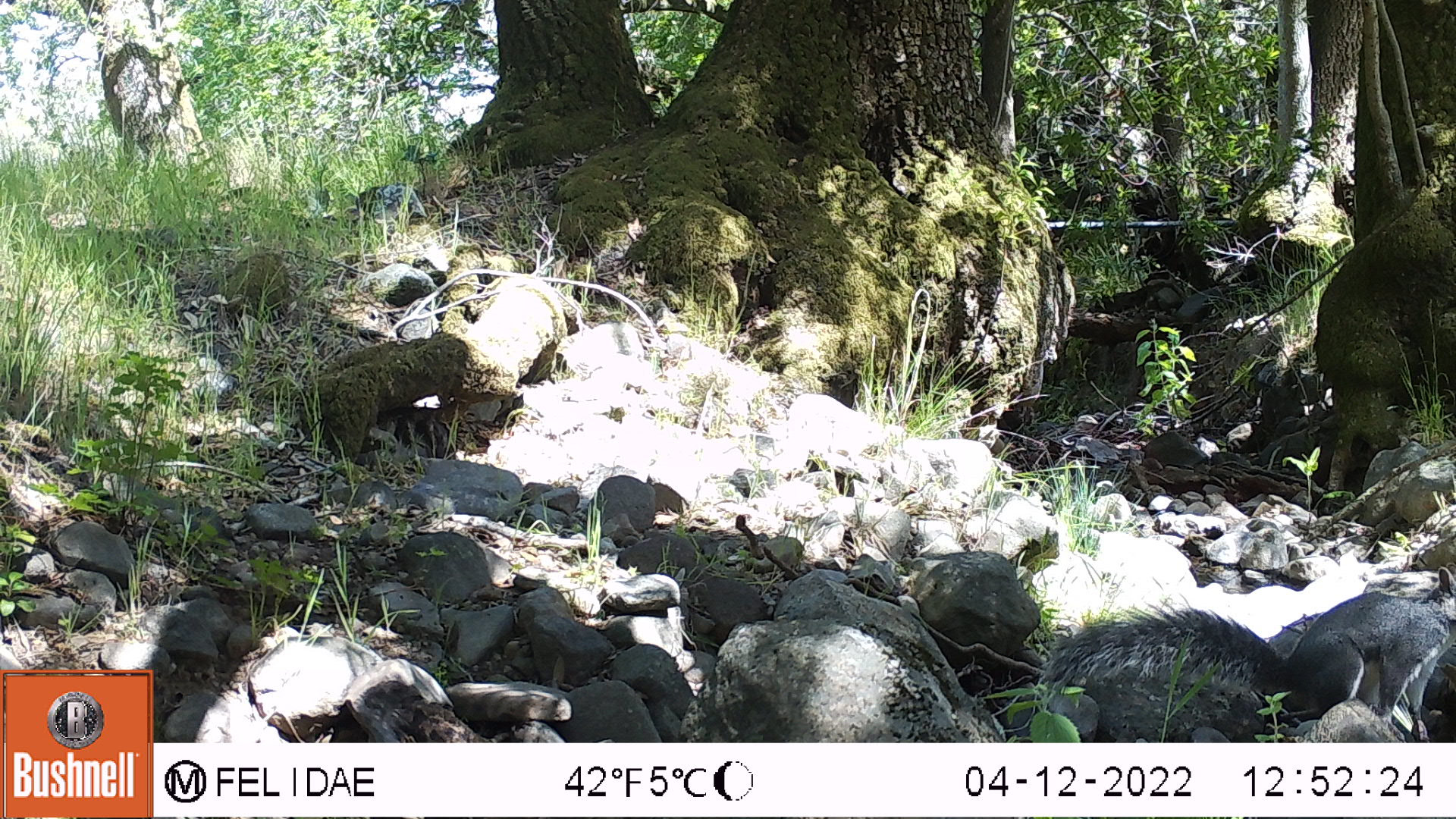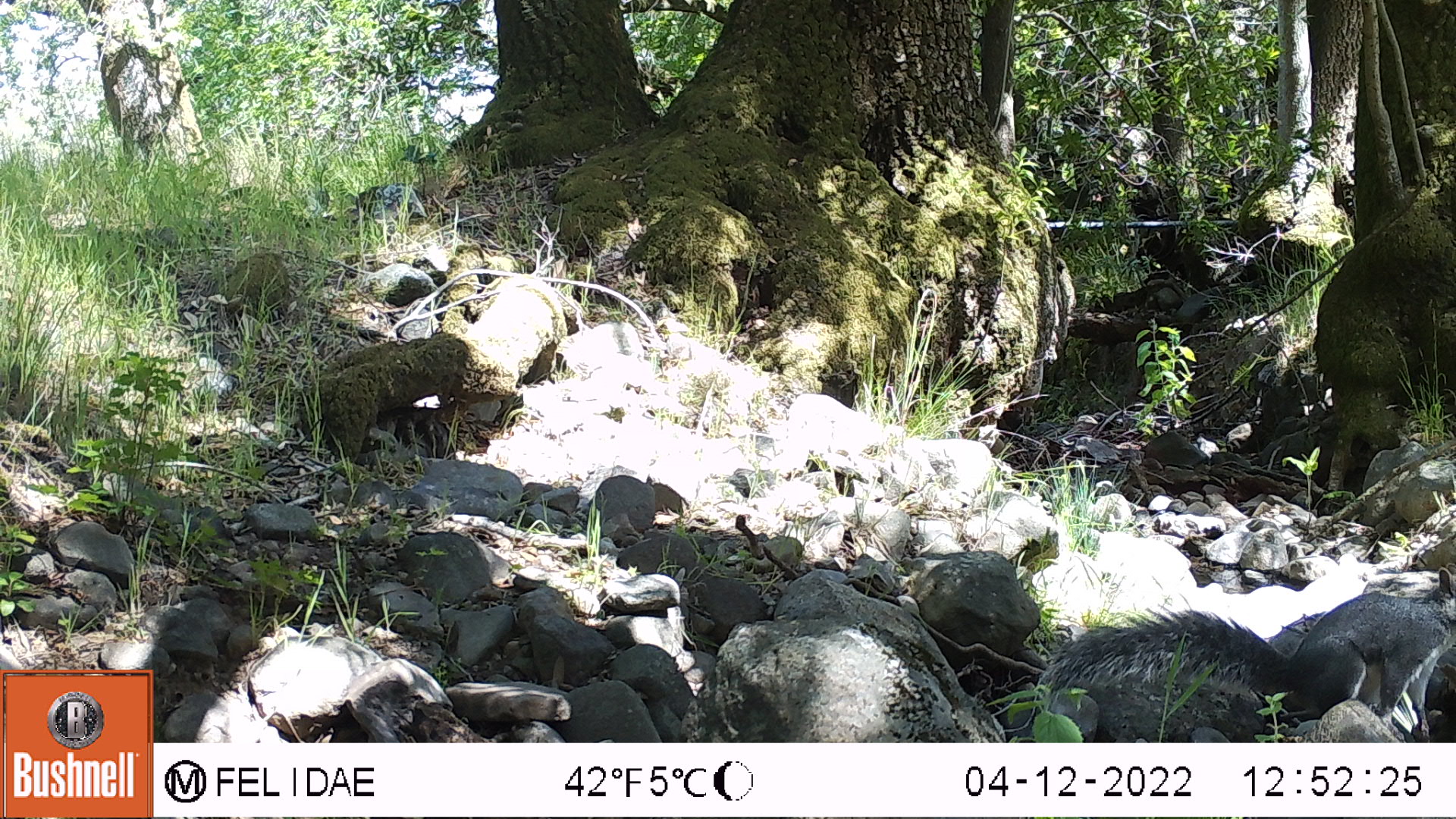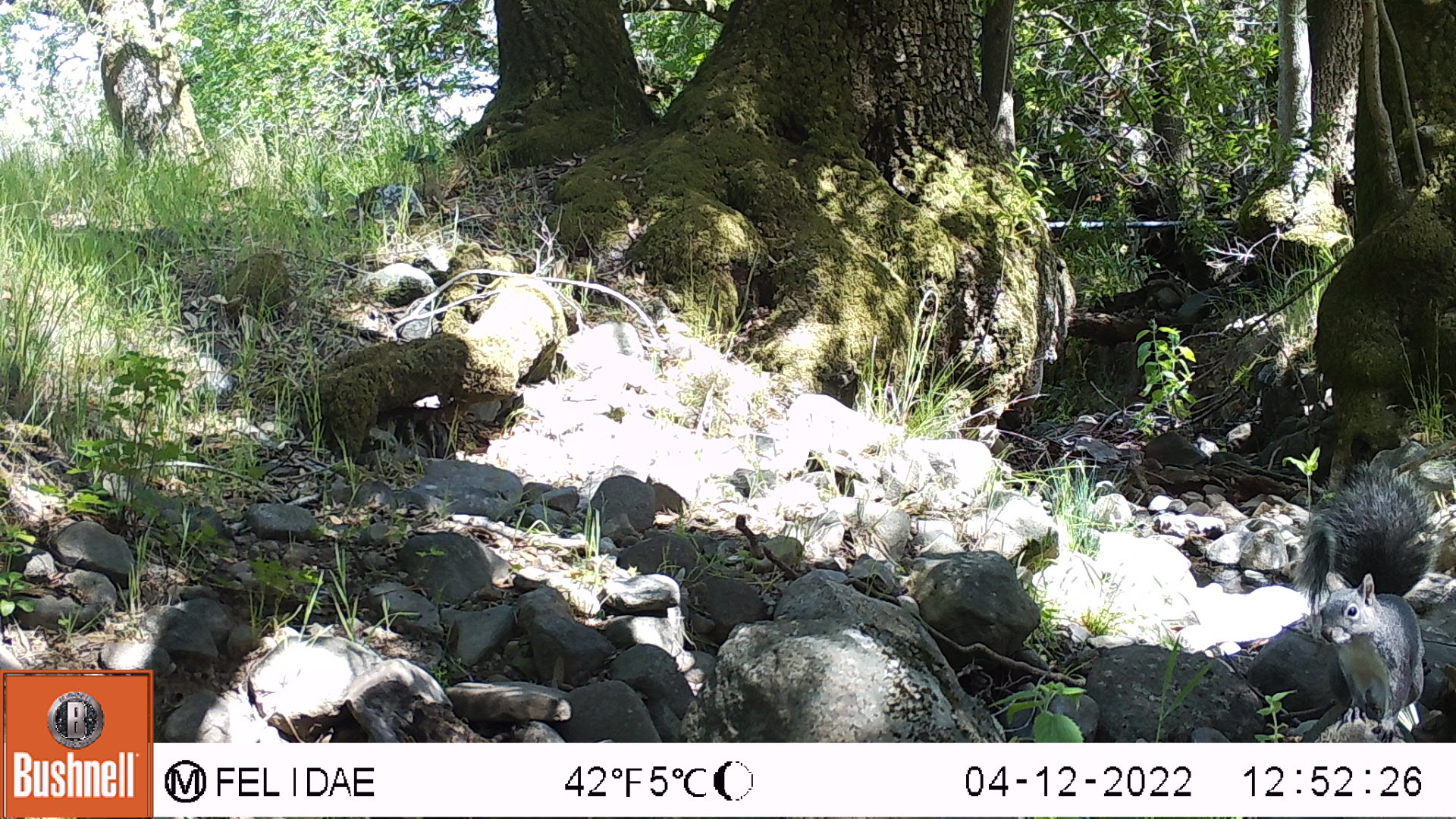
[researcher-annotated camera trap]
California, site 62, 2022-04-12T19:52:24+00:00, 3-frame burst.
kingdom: Animalia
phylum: Chordata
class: Mammalia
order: Rodentia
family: Sciuridae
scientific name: Sciuridae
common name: squirrel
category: unknown squirrel